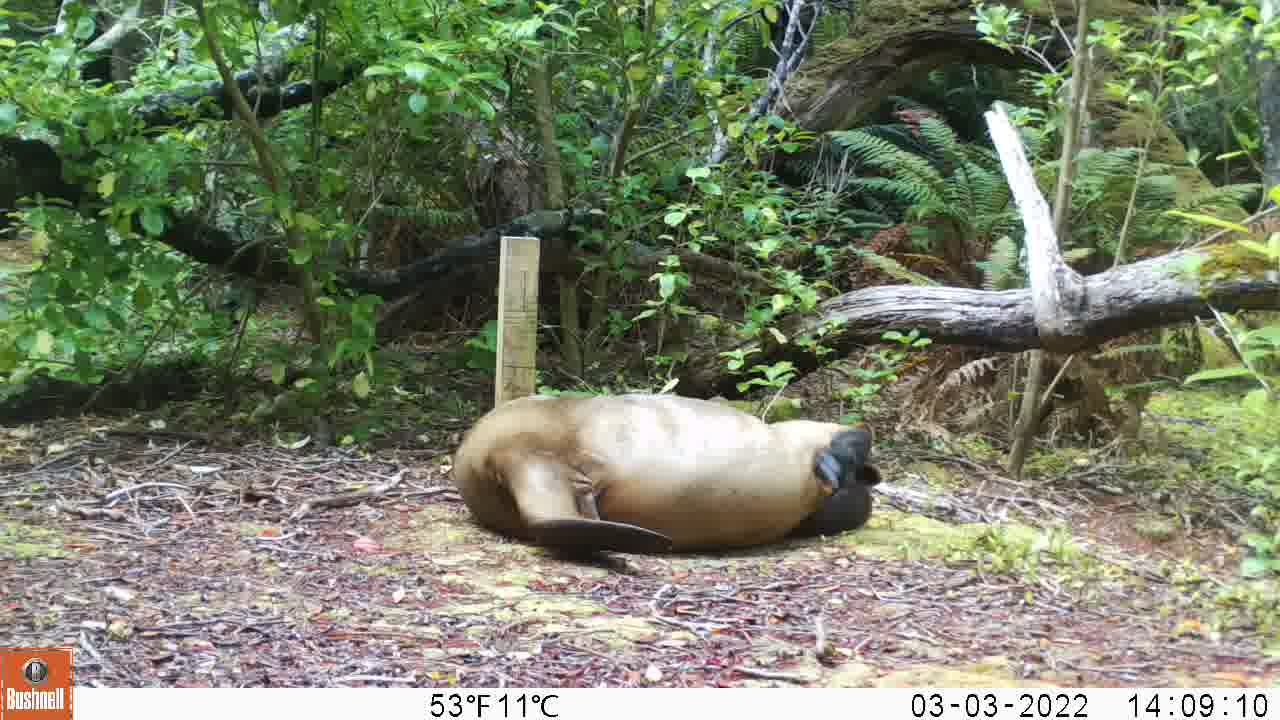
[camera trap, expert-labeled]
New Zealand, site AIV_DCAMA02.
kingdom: Animalia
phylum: Chordata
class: Mammalia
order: Carnivora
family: Otariidae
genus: Phocarctos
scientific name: Phocarctos hookeri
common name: new zealand sea lion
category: sealion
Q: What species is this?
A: Sealion (new zealand sea lion) (Phocarctos hookeri).